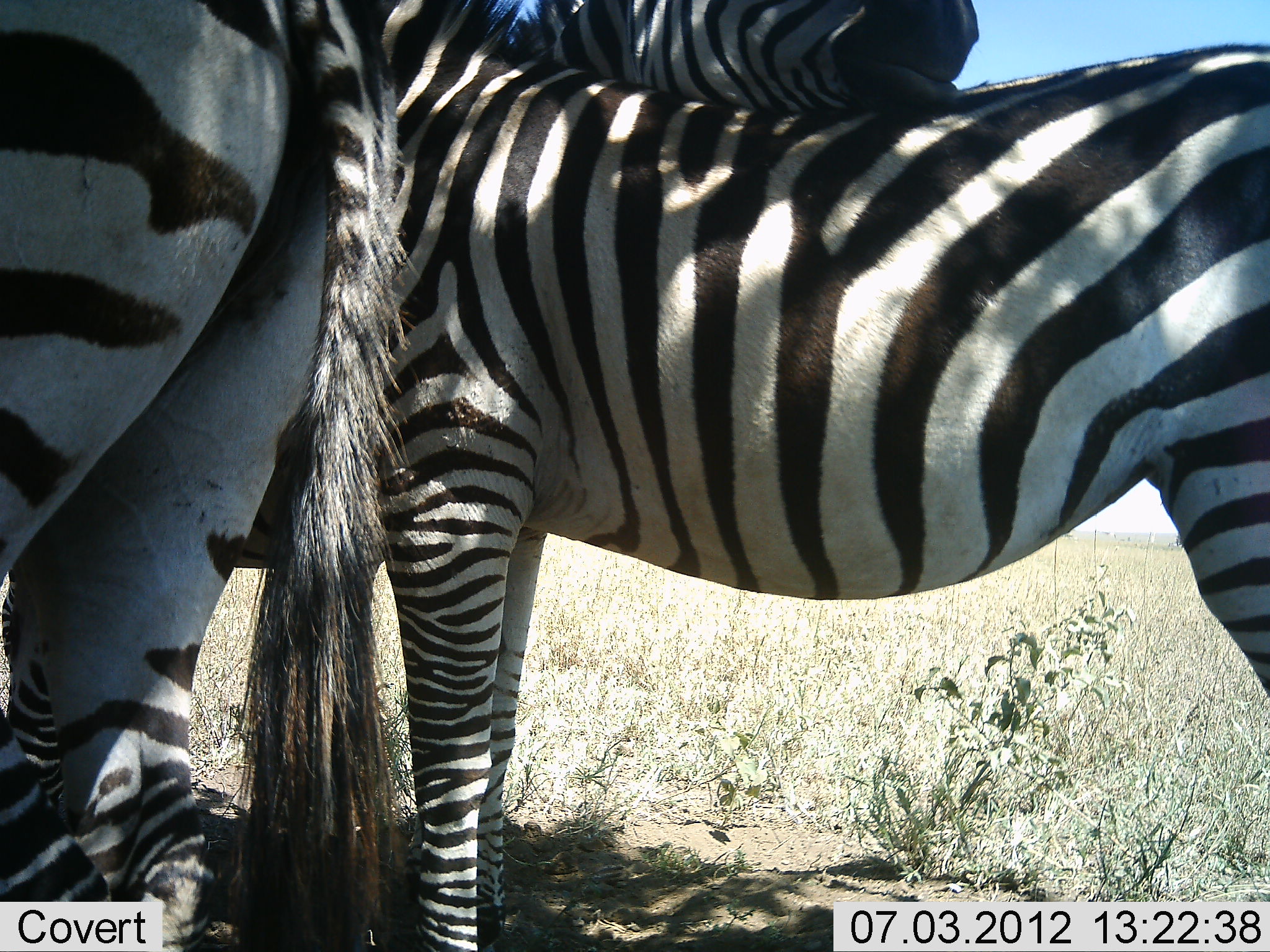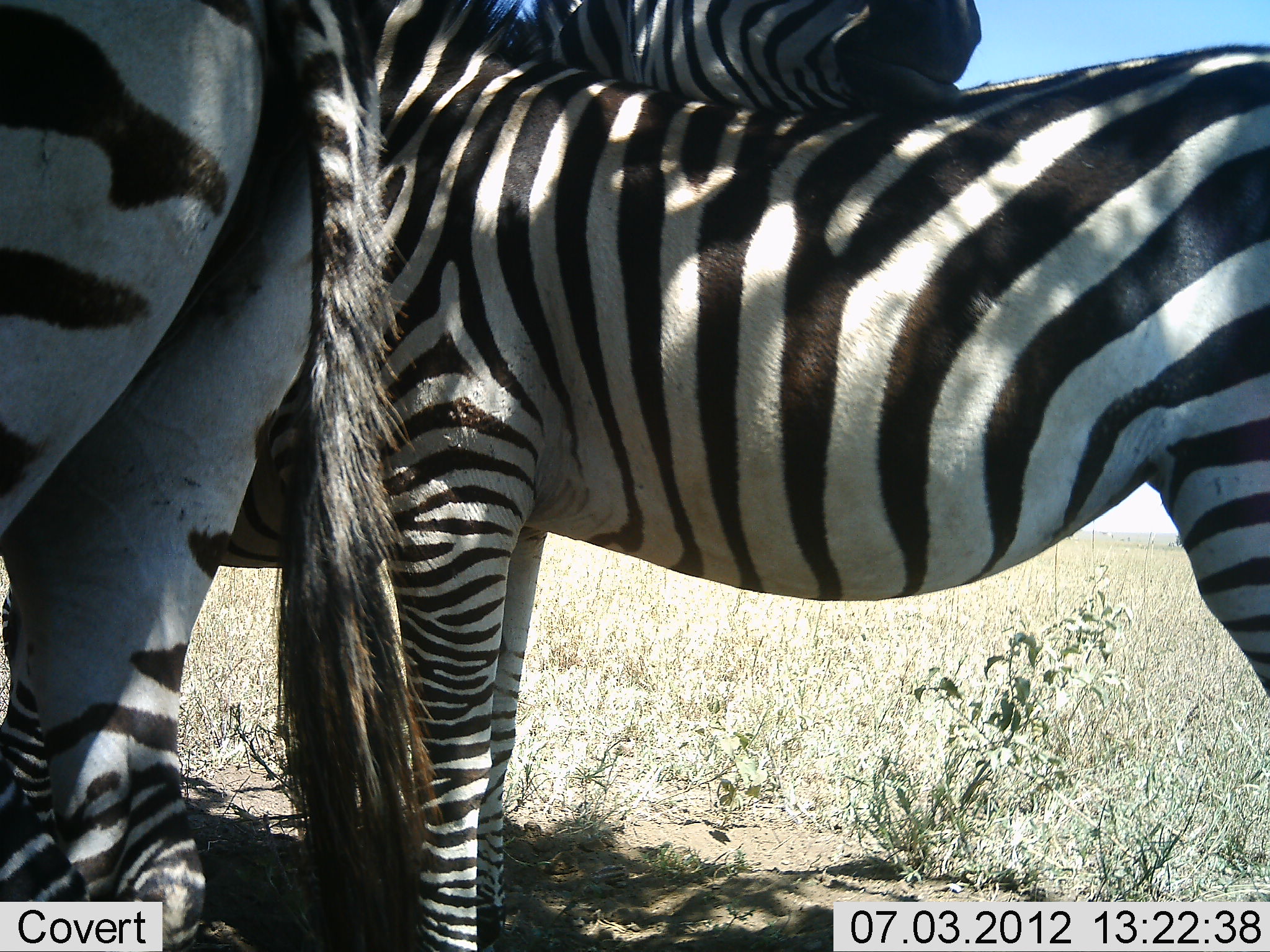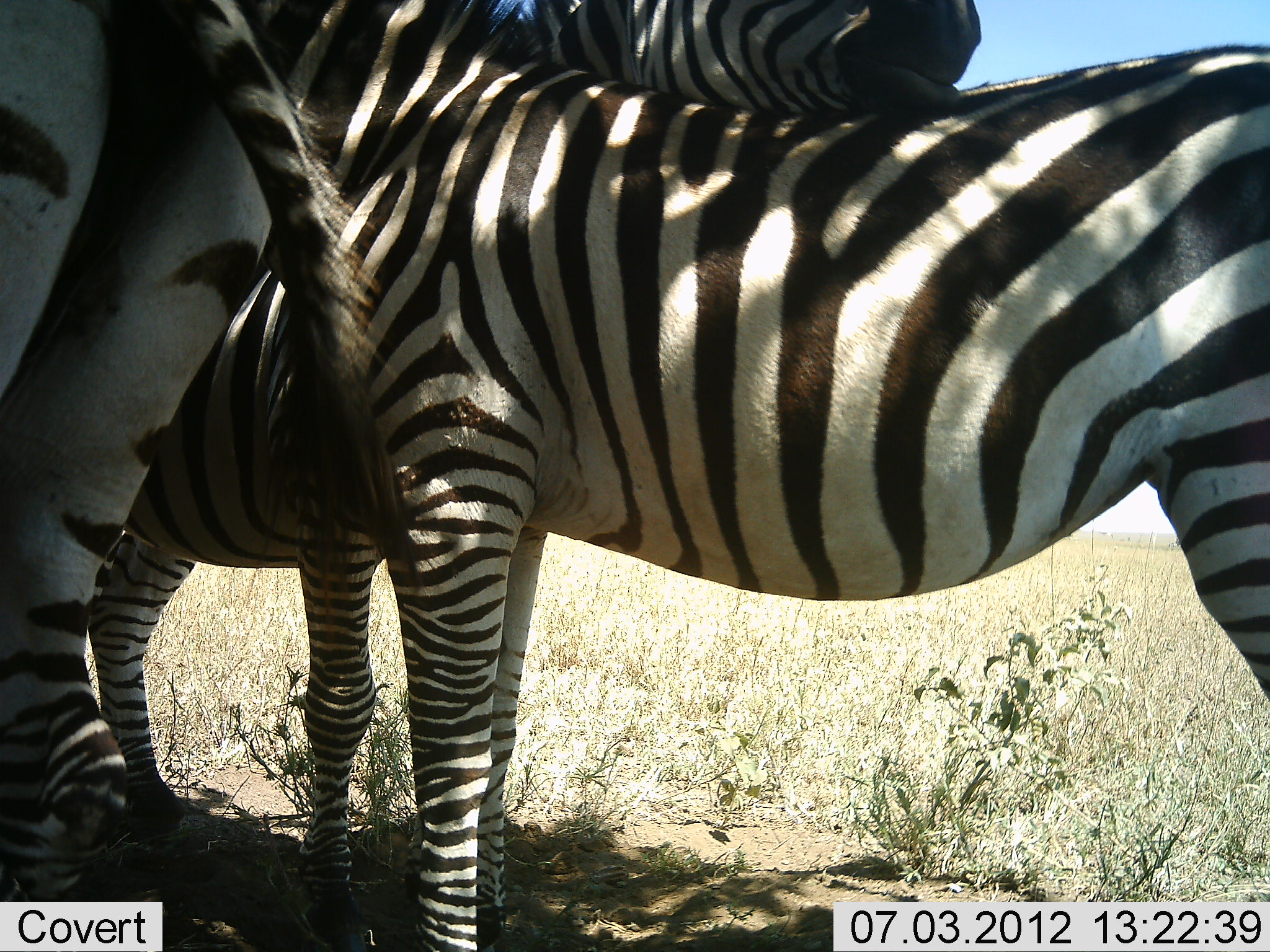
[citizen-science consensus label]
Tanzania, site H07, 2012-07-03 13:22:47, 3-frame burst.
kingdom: Animalia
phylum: Chordata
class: Mammalia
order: Perissodactyla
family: Equidae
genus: Equus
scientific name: Equus quagga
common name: plains zebra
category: zebra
Zebra (plains zebra) (Equus quagga), count 3. Behavior (volunteer vote fractions): standing 90%, resting 10%, moving 0%, interacting 40%. Young present (vote fraction): 10%. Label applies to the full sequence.